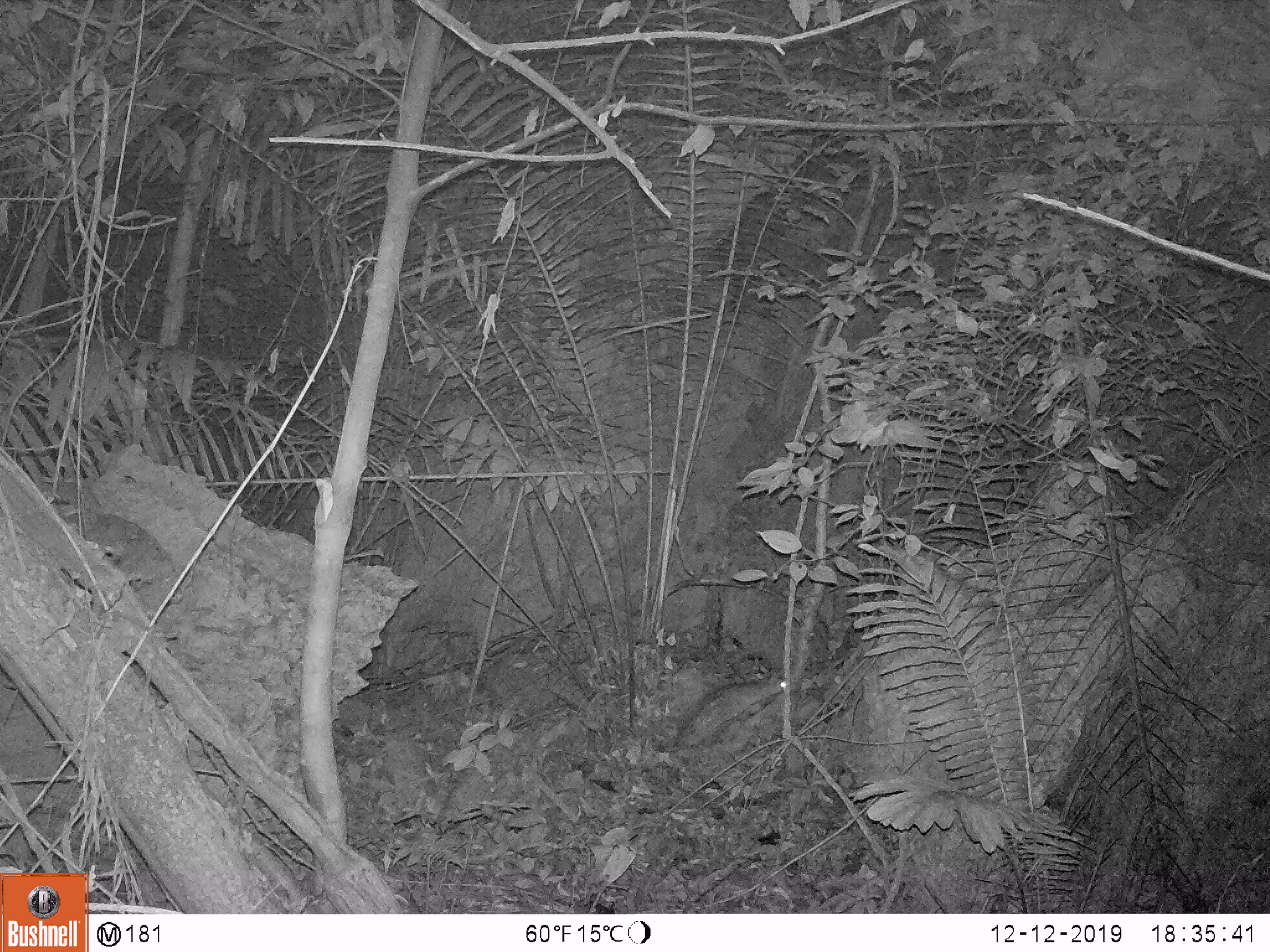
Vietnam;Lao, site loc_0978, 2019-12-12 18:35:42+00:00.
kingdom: Animalia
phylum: Chordata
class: Mammalia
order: Rodentia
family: Hystricidae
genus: Atherurus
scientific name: Atherurus macrourus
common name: asiatic brush-tailed porcupine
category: asiatic brush tailed porcupine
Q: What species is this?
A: Asiatic brush tailed porcupine (asiatic brush-tailed porcupine) (Atherurus macrourus).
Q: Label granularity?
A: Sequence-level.